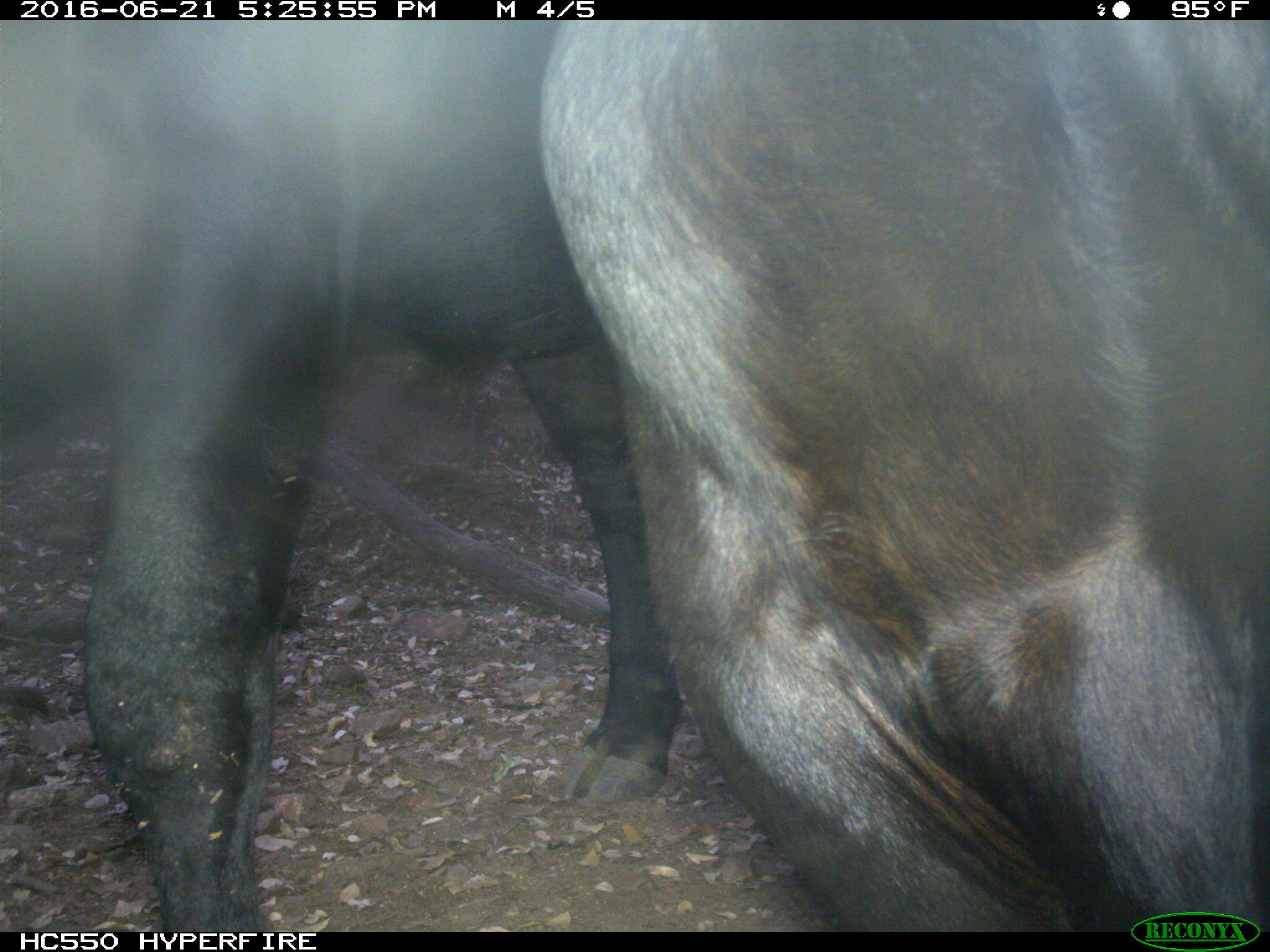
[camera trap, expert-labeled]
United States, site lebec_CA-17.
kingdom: Animalia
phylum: Chordata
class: Mammalia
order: Artiodactyla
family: Bovidae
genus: Bos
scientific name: Bos taurus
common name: domestic cow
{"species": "Bos taurus (domestic cow)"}